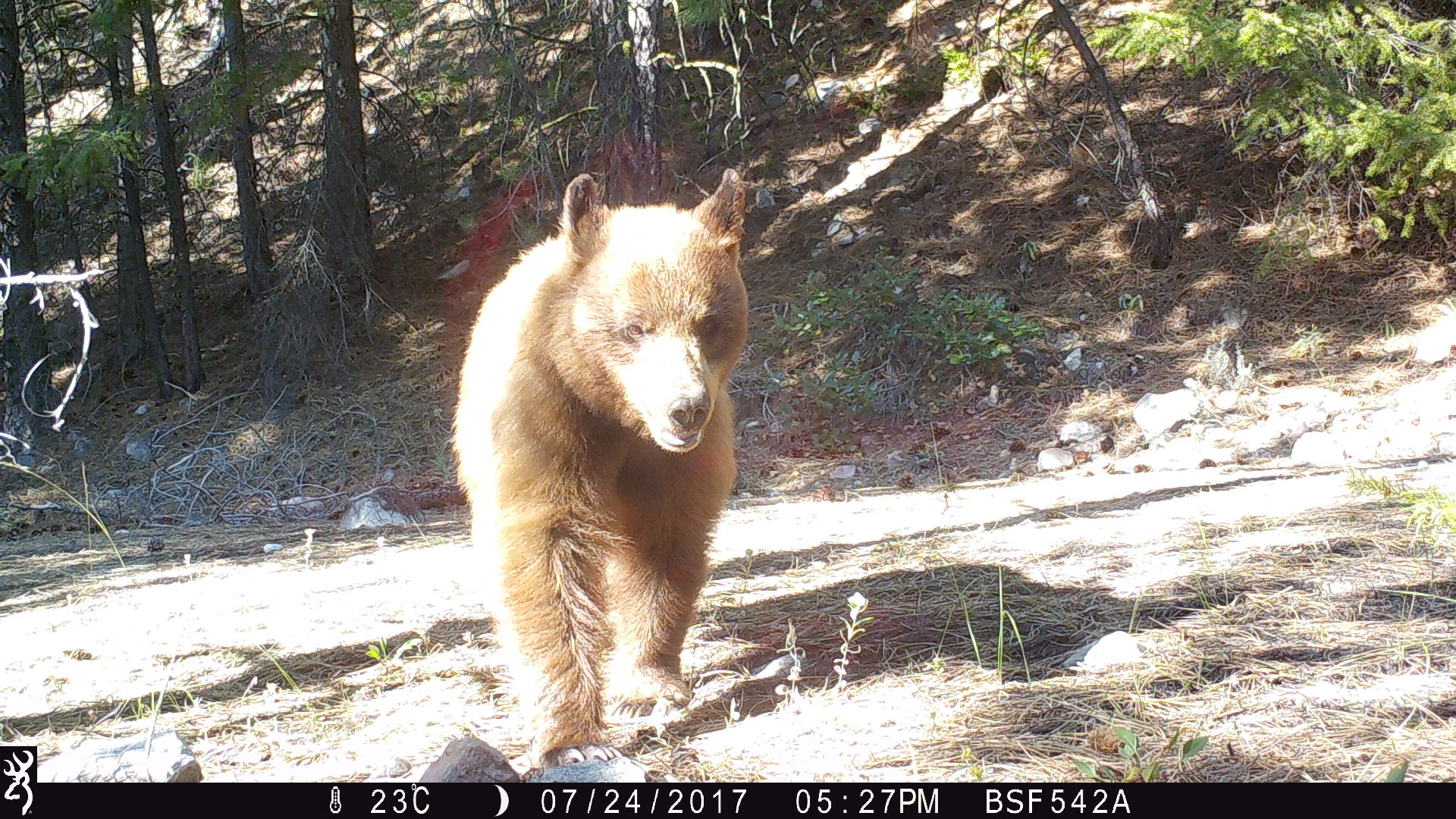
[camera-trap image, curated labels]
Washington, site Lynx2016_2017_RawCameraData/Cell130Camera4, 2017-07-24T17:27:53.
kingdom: Animalia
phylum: Chordata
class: Mammalia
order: Carnivora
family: Ursidae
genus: Ursus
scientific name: Ursus americanus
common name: american black bear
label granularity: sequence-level